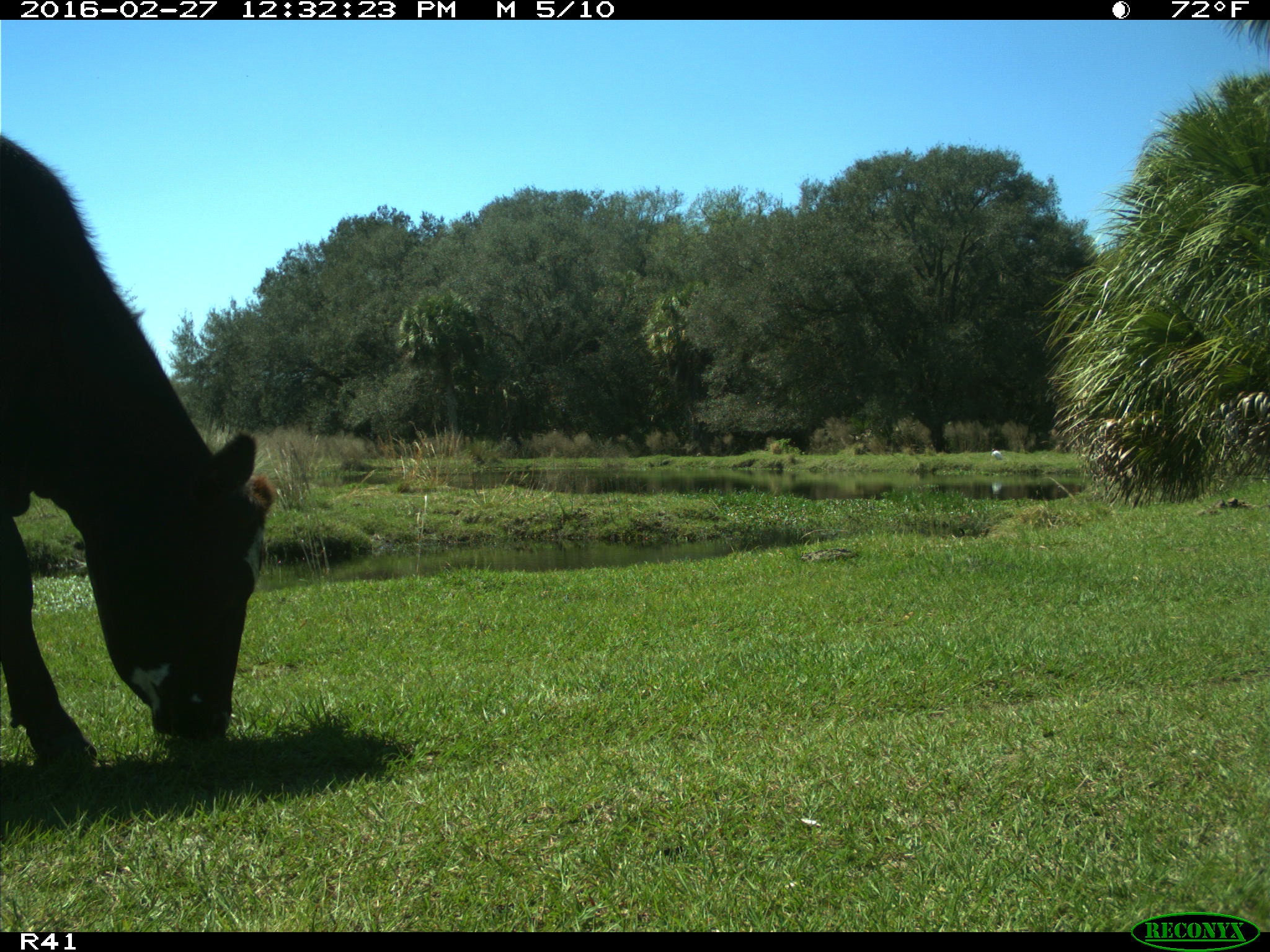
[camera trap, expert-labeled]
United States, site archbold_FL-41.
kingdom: Animalia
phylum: Chordata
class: Mammalia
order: Artiodactyla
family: Bovidae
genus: Bos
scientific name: Bos taurus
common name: domestic cow